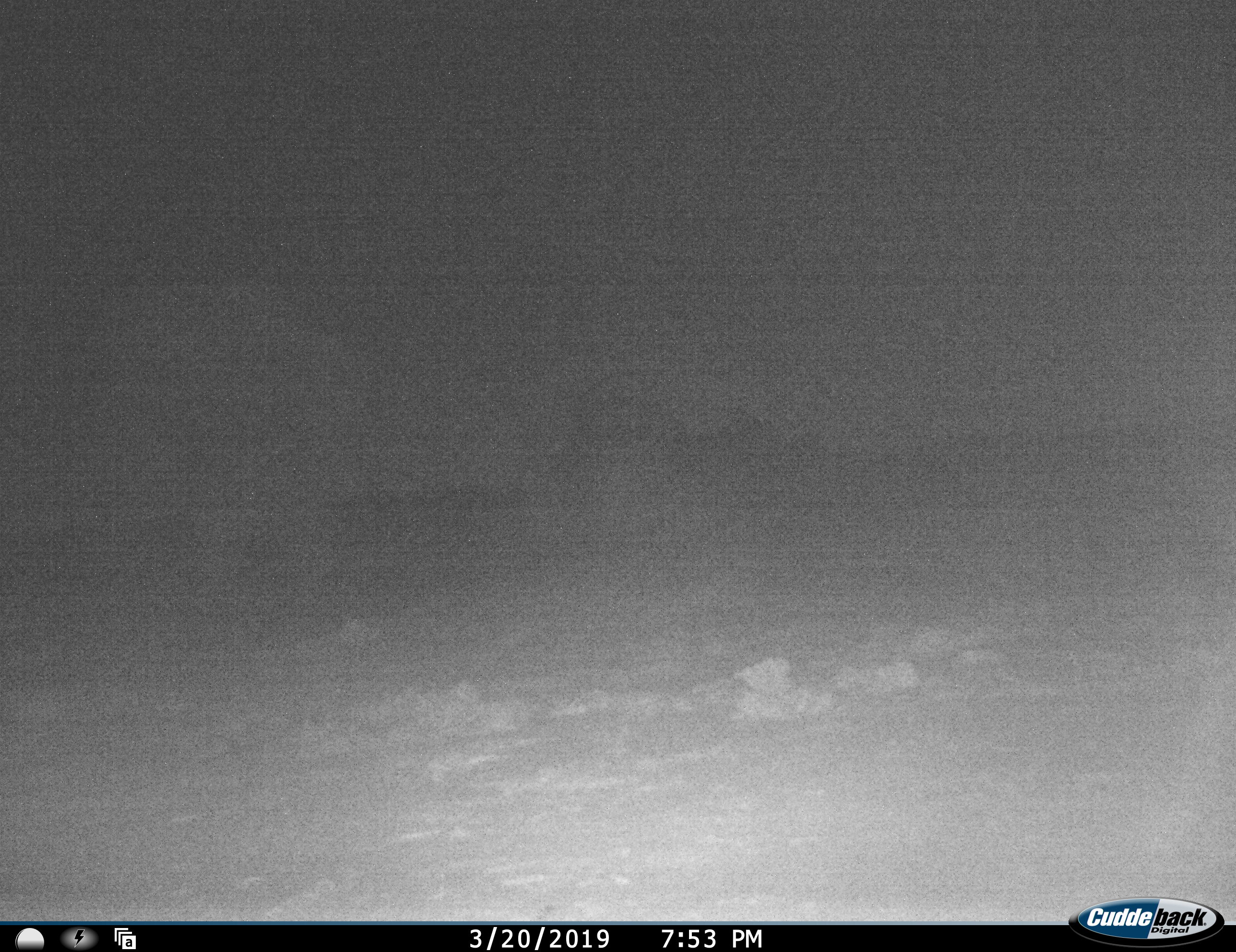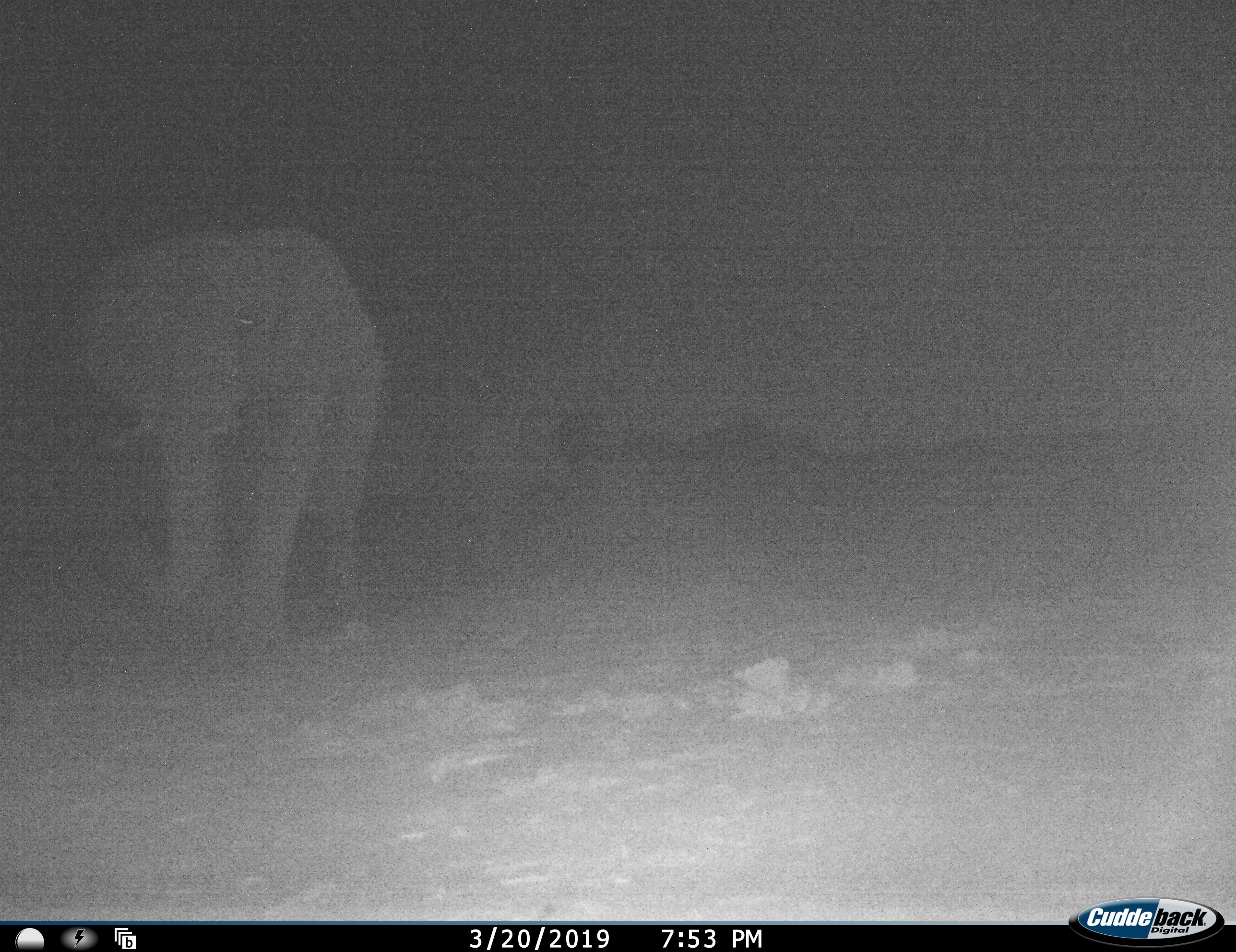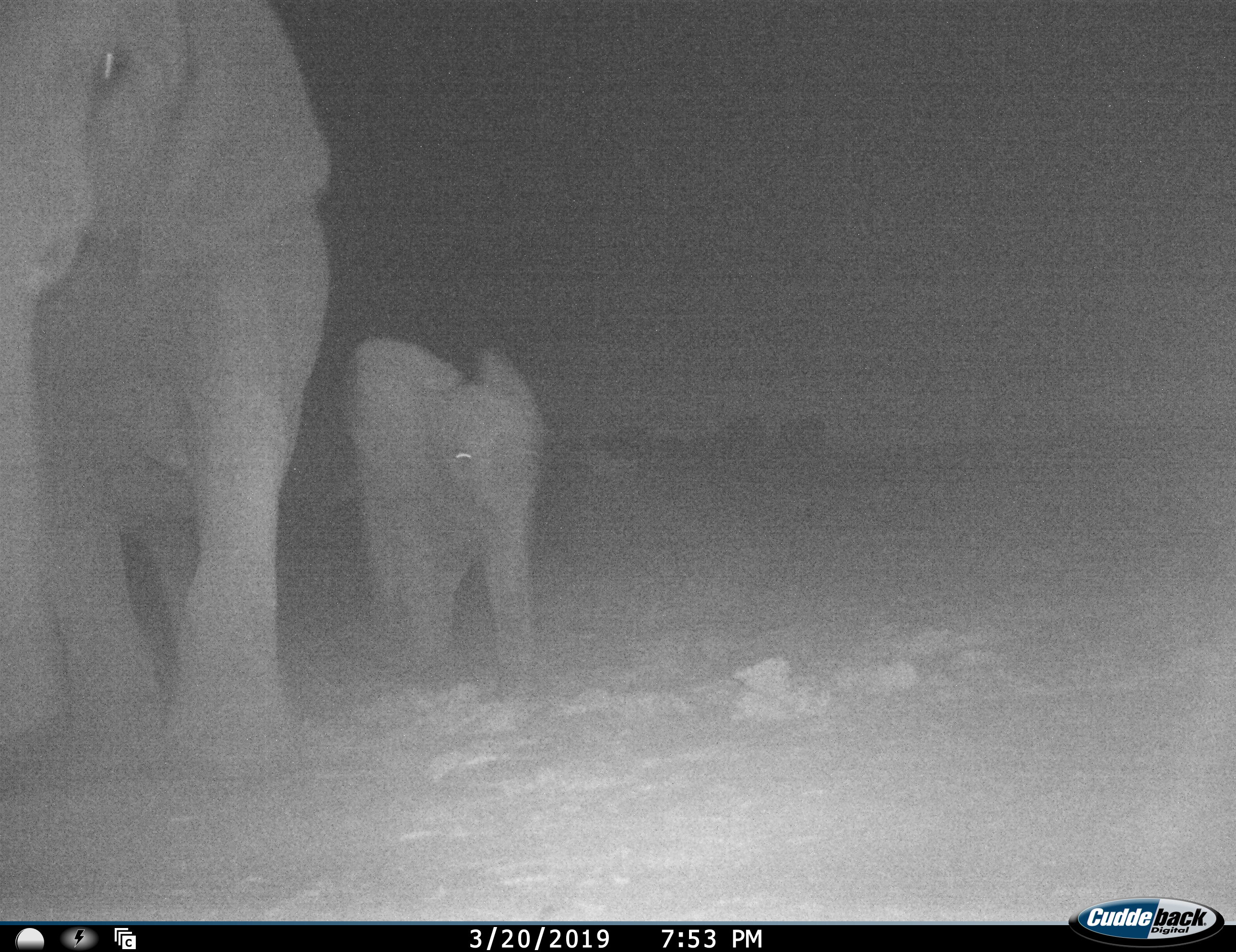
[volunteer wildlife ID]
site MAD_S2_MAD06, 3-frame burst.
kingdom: Animalia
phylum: Chordata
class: Mammalia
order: Proboscidea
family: Elephantidae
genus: Loxodonta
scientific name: Loxodonta africana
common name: african bush elephant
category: elephant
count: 2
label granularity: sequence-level